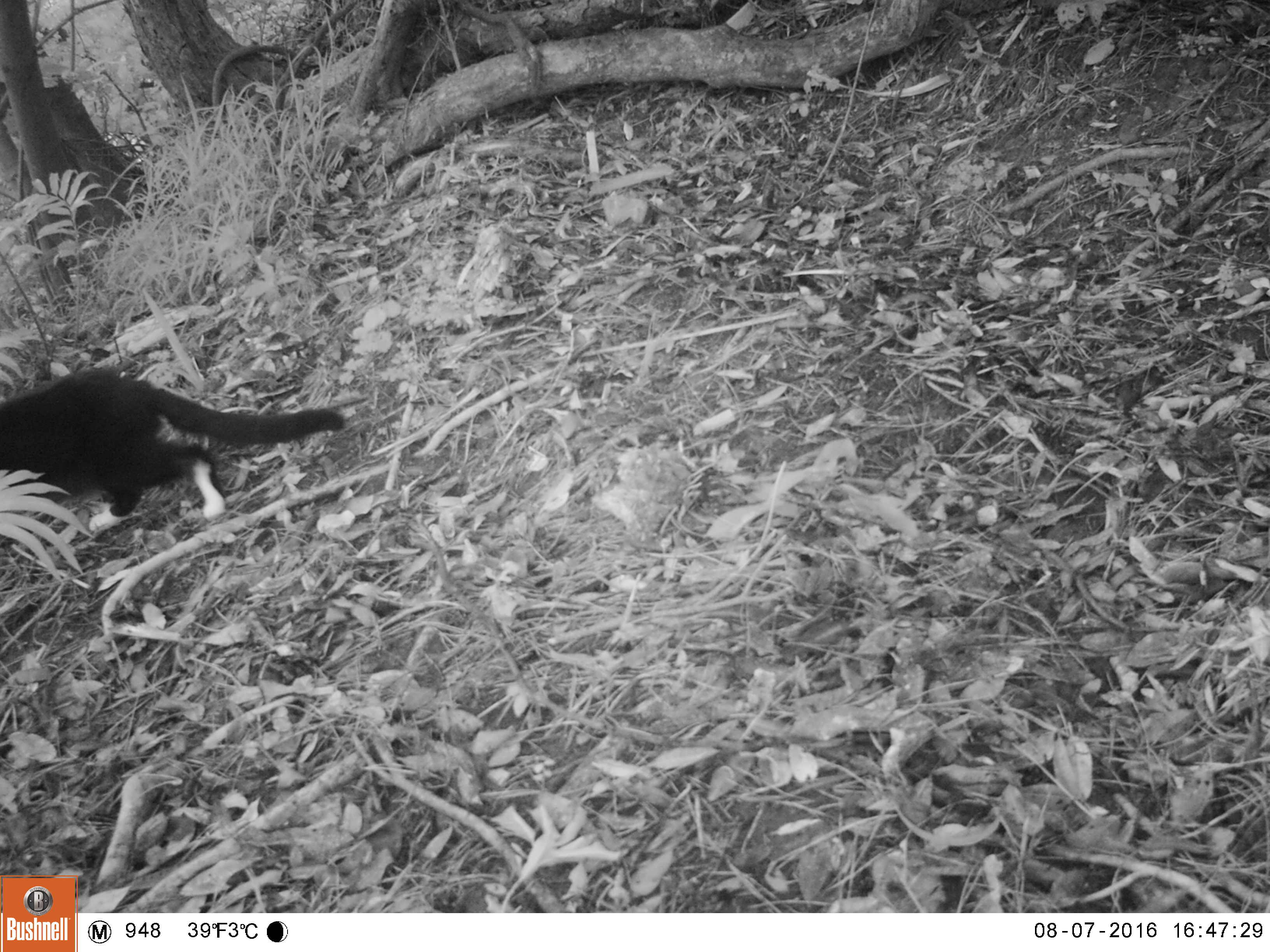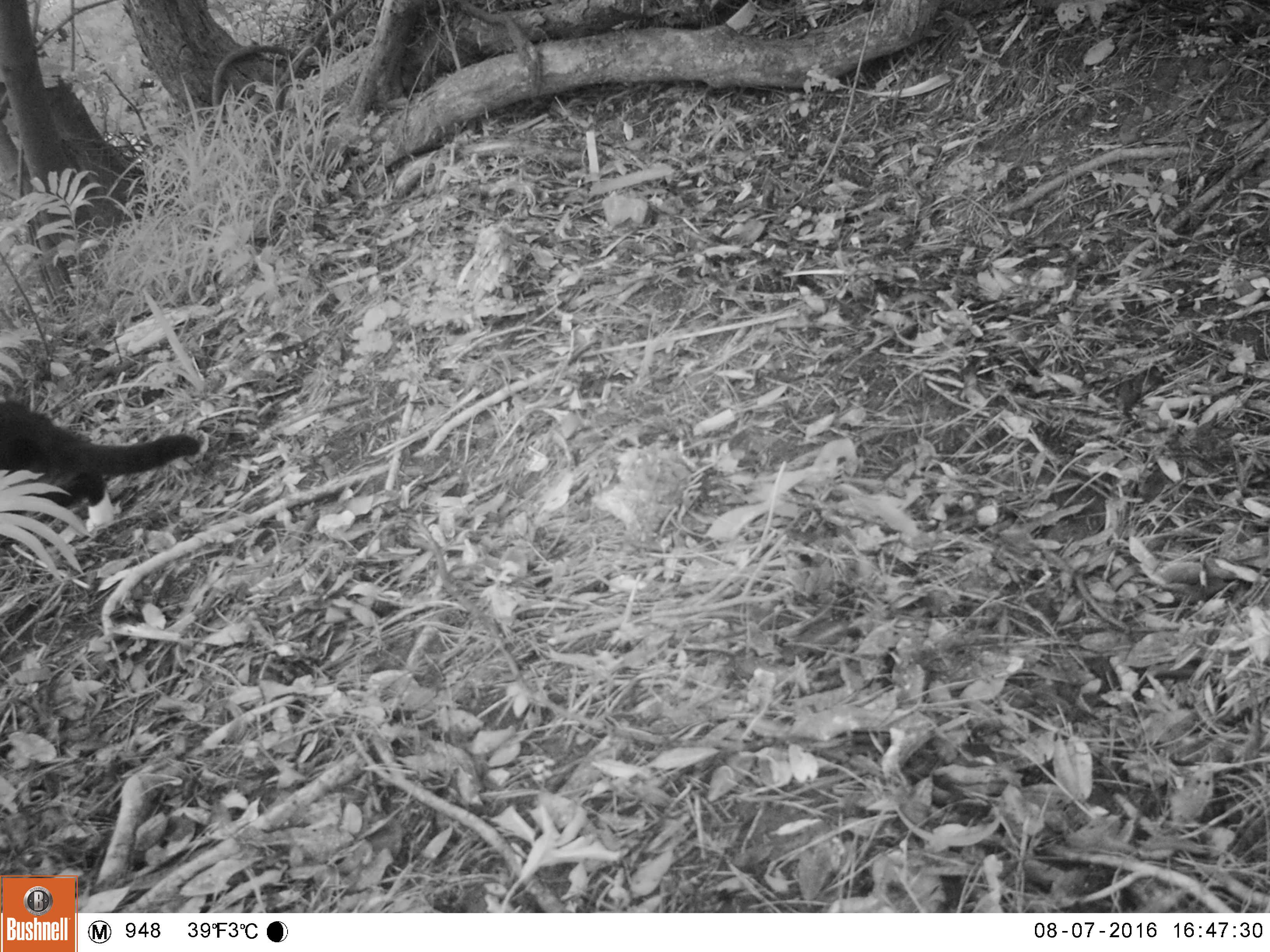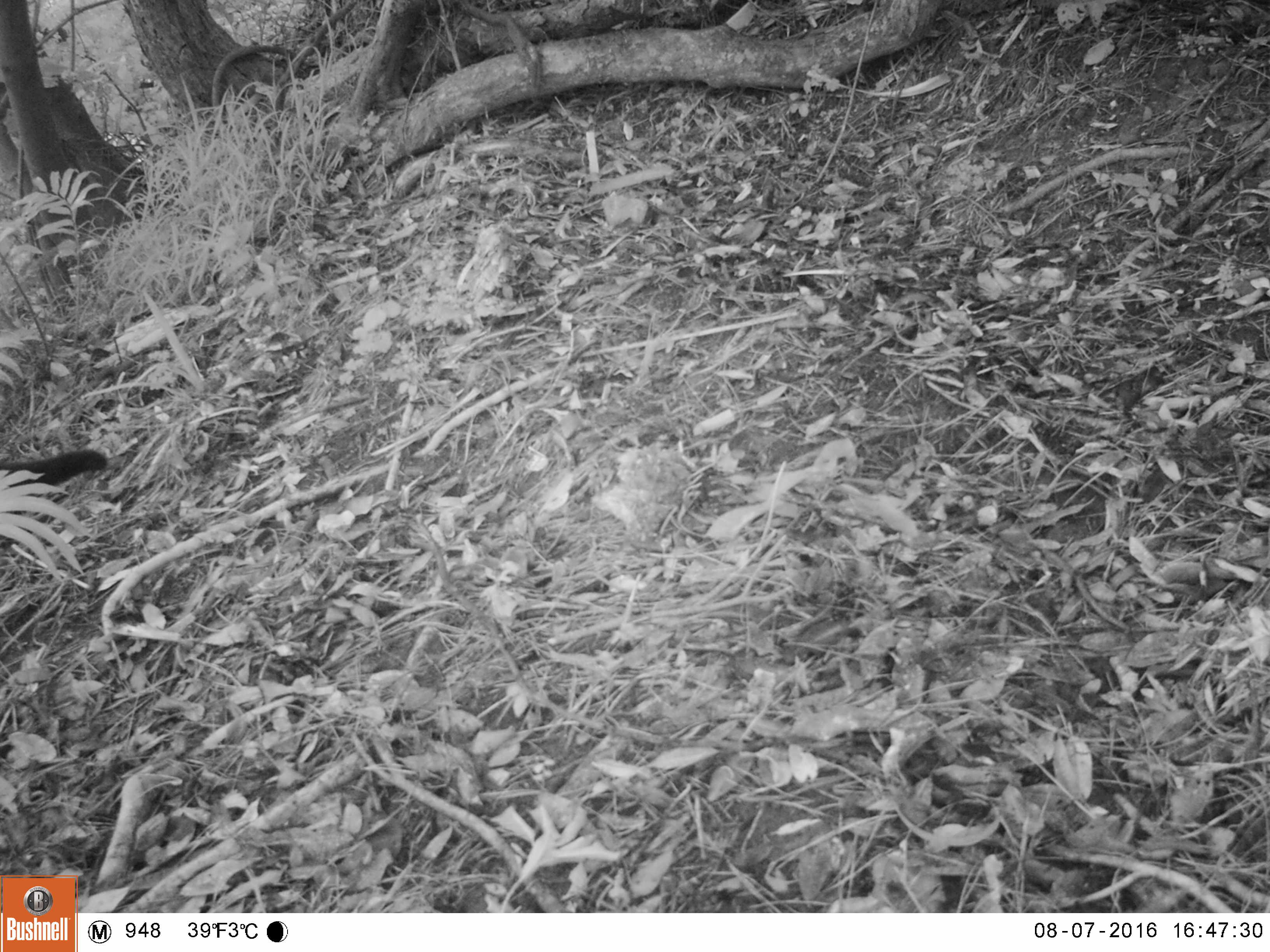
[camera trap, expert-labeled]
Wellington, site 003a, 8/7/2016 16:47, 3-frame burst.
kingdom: Animalia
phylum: Chordata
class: Mammalia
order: Carnivora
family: Felidae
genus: Felis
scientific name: Felis catus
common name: cat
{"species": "cat (Felis catus)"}